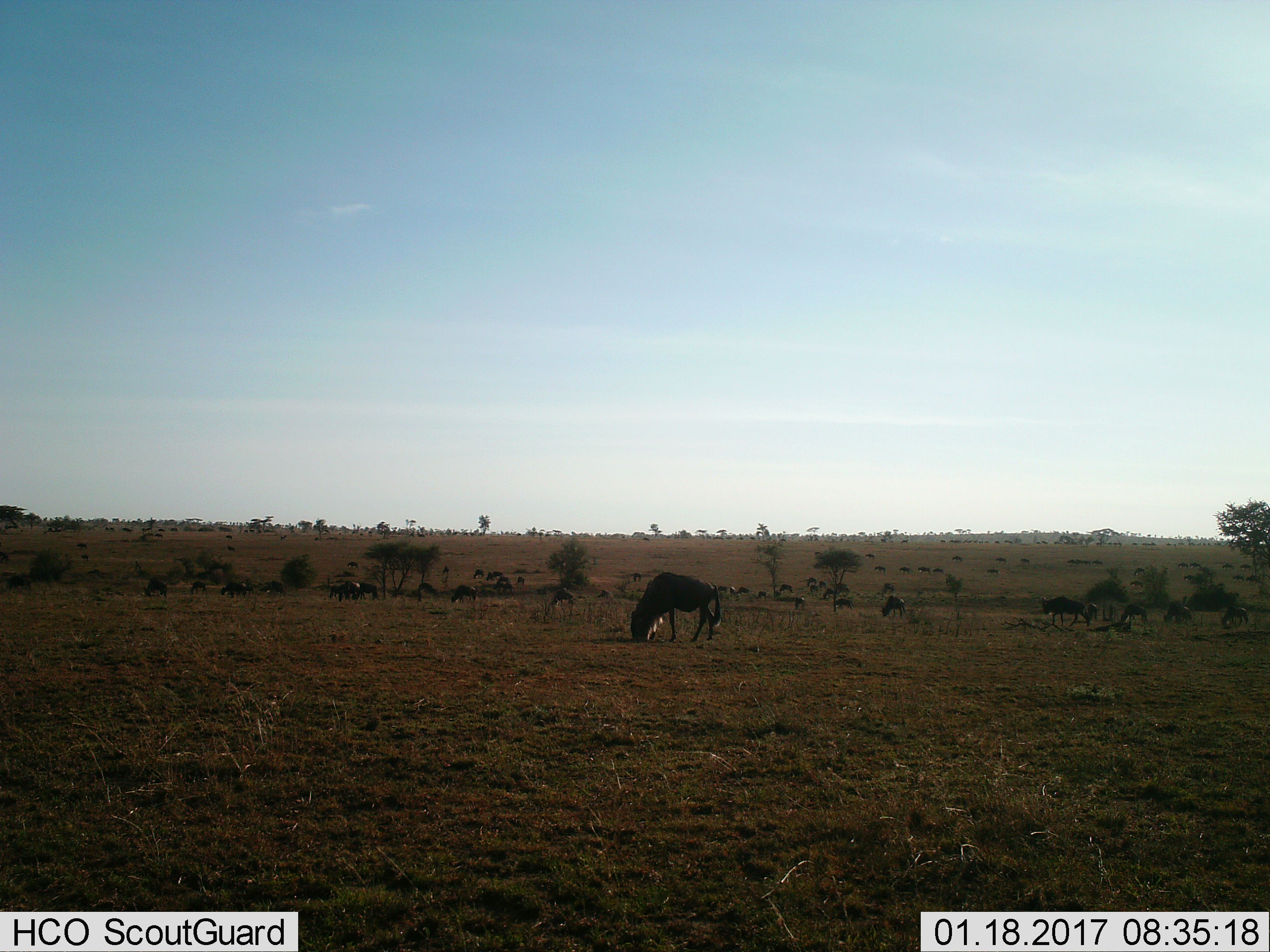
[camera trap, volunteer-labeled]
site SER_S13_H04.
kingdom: Animalia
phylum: Chordata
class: Mammalia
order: Artiodactyla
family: Bovidae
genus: Connochaetes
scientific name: Connochaetes taurinus taurinus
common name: blue wildebeest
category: wildebeestblue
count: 51+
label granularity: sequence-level